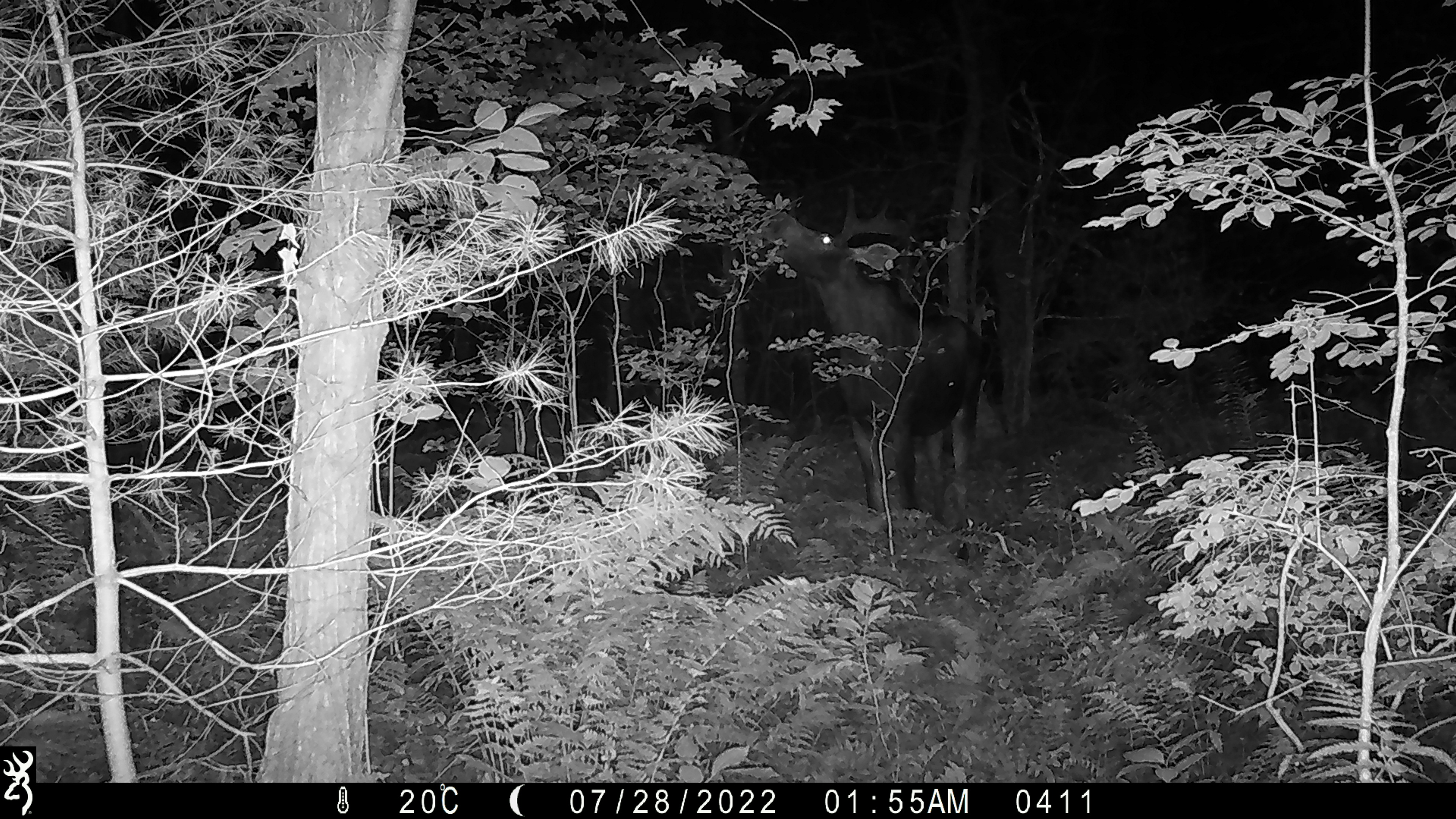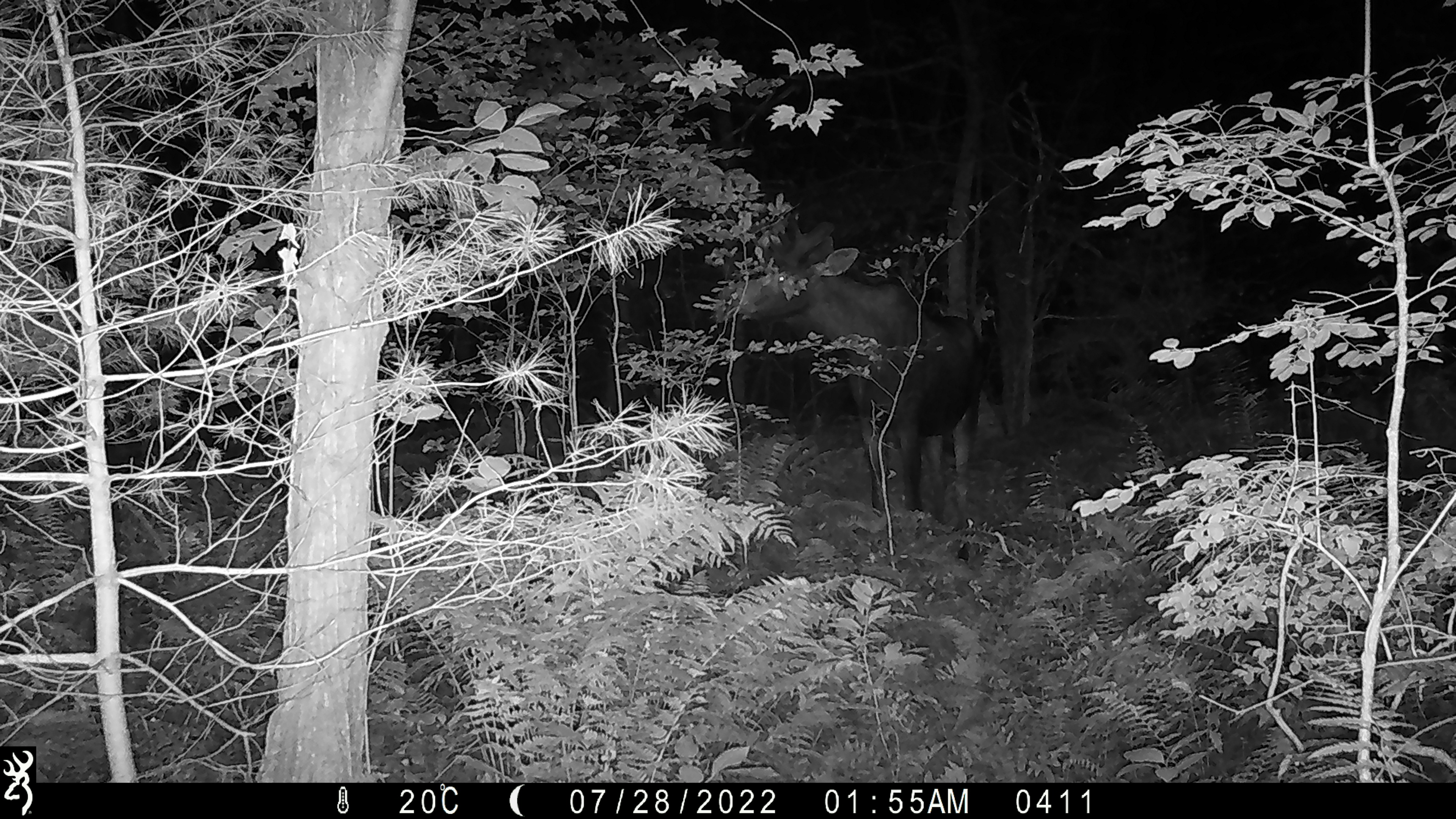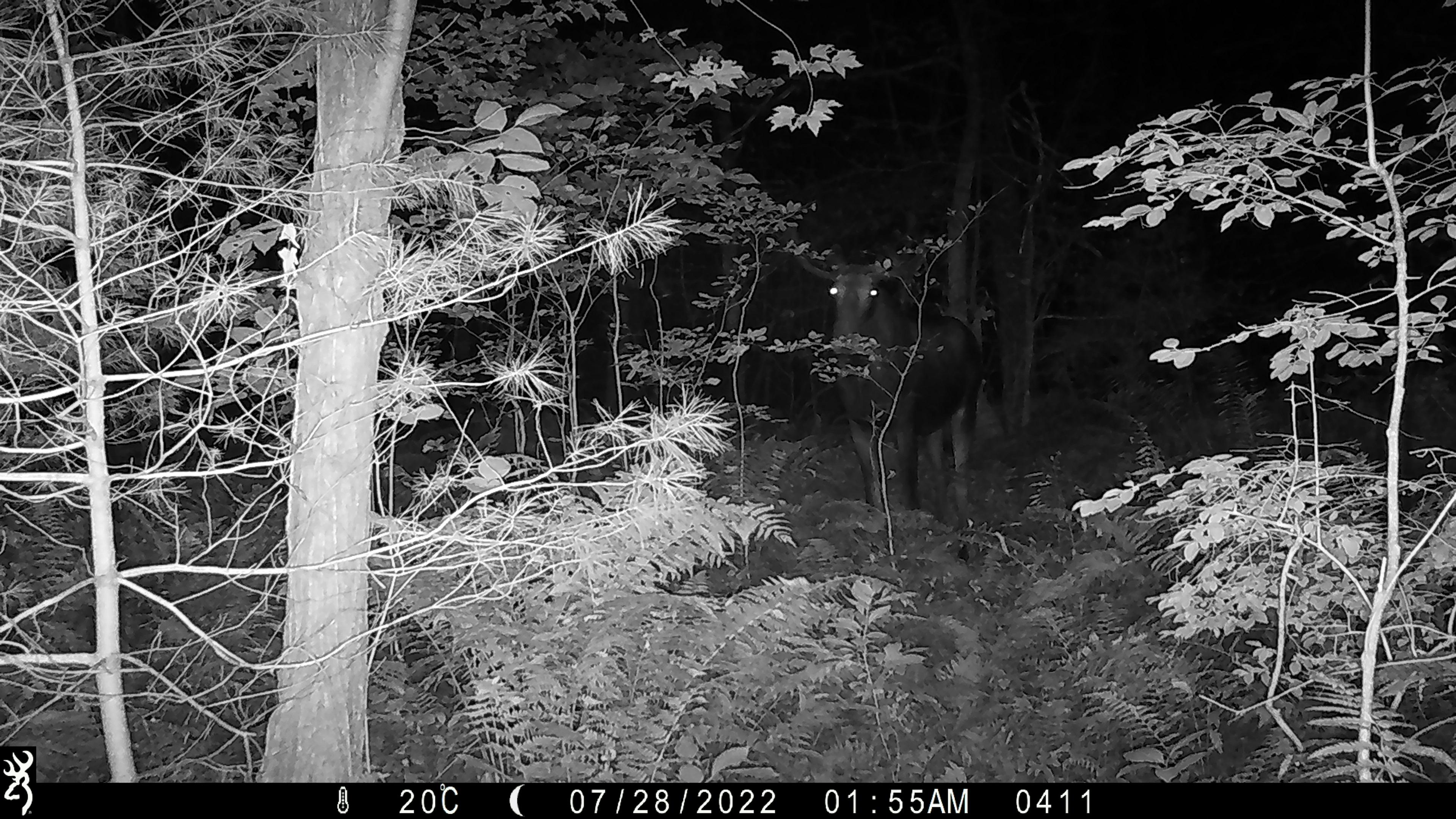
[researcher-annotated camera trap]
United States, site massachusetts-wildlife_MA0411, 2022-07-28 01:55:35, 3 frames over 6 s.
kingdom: Animalia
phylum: Chordata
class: Mammalia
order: Artiodactyla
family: Cervidae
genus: Alces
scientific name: Alces alces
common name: moose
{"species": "moose (Alces alces)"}